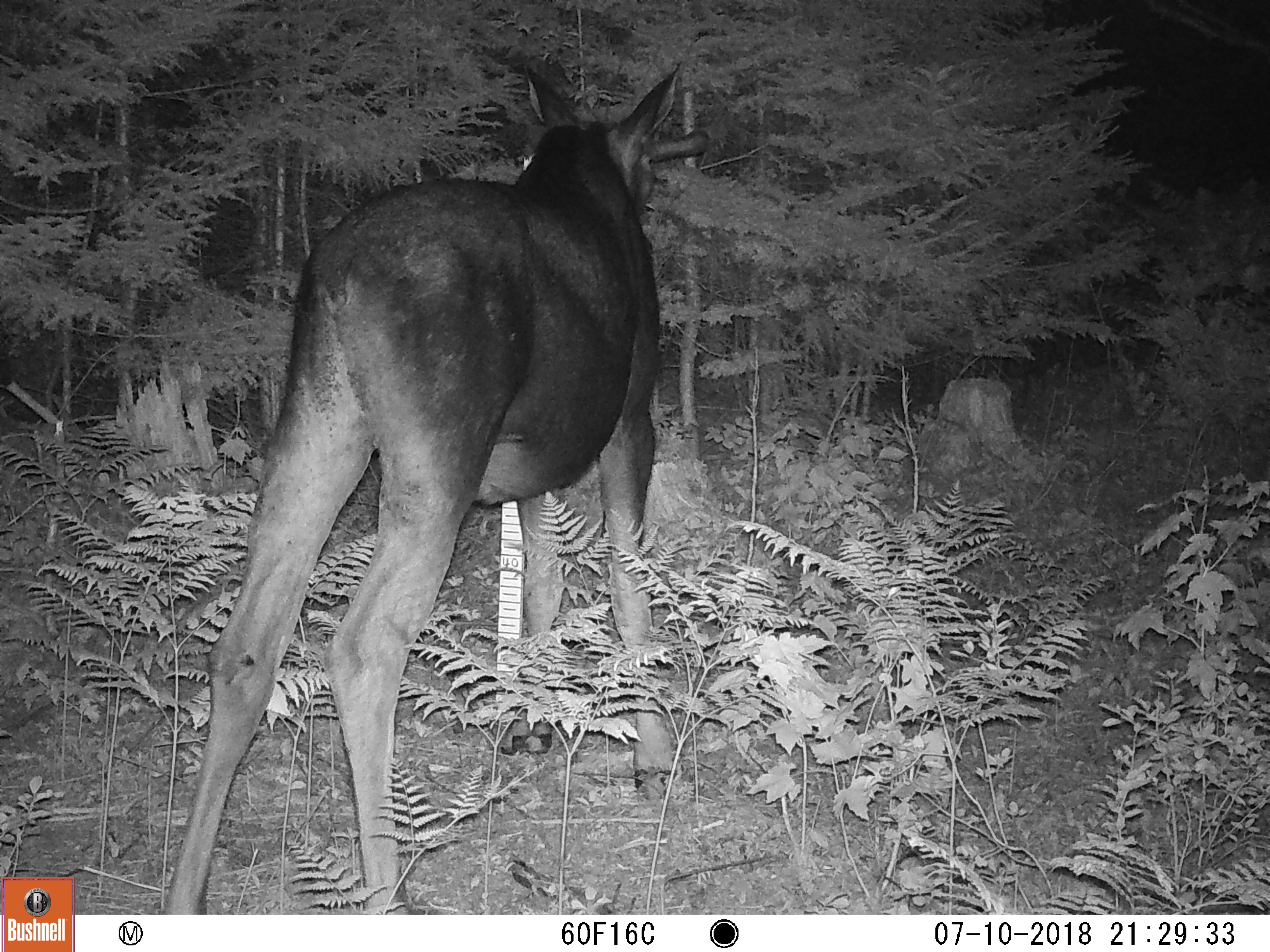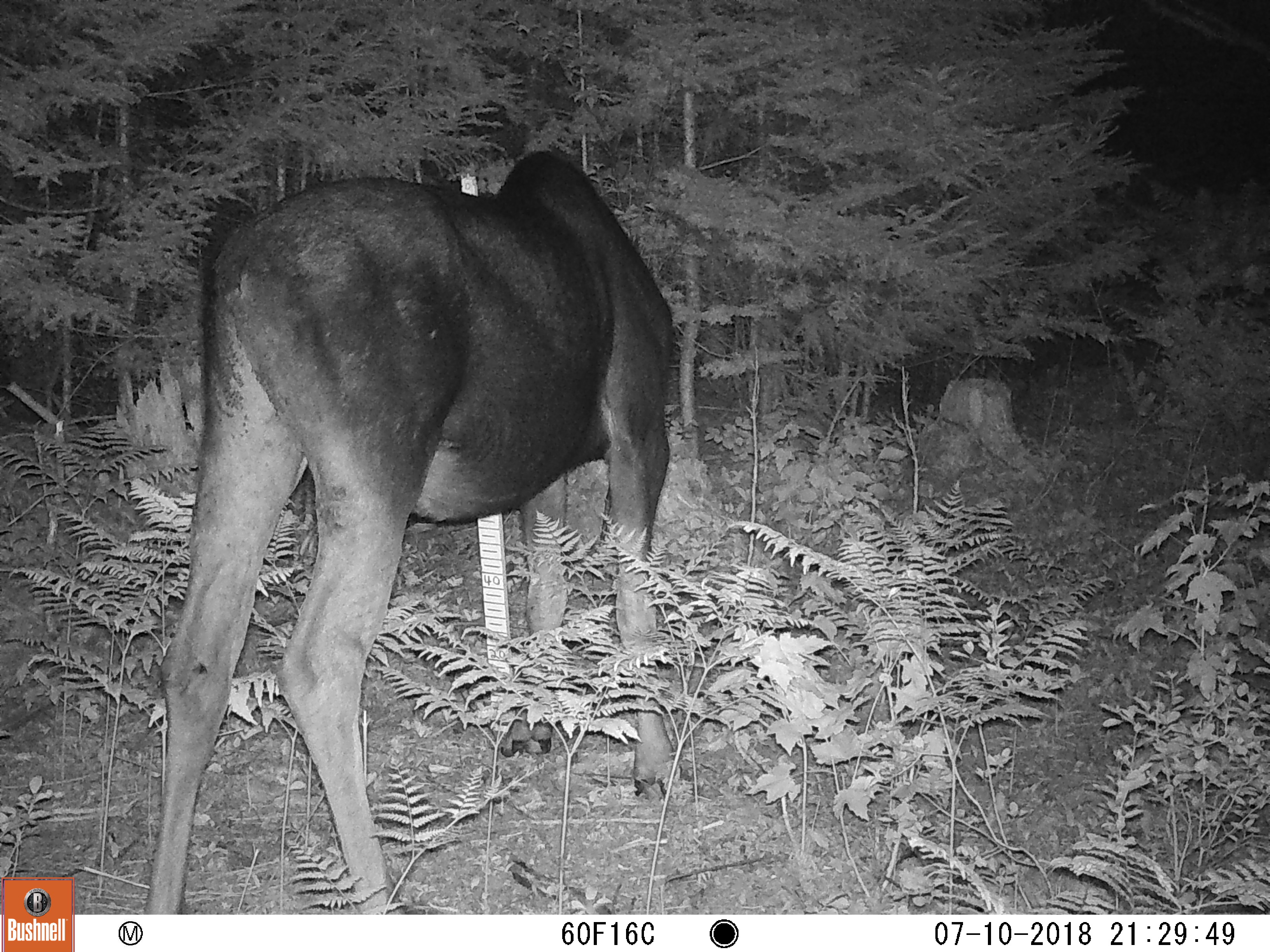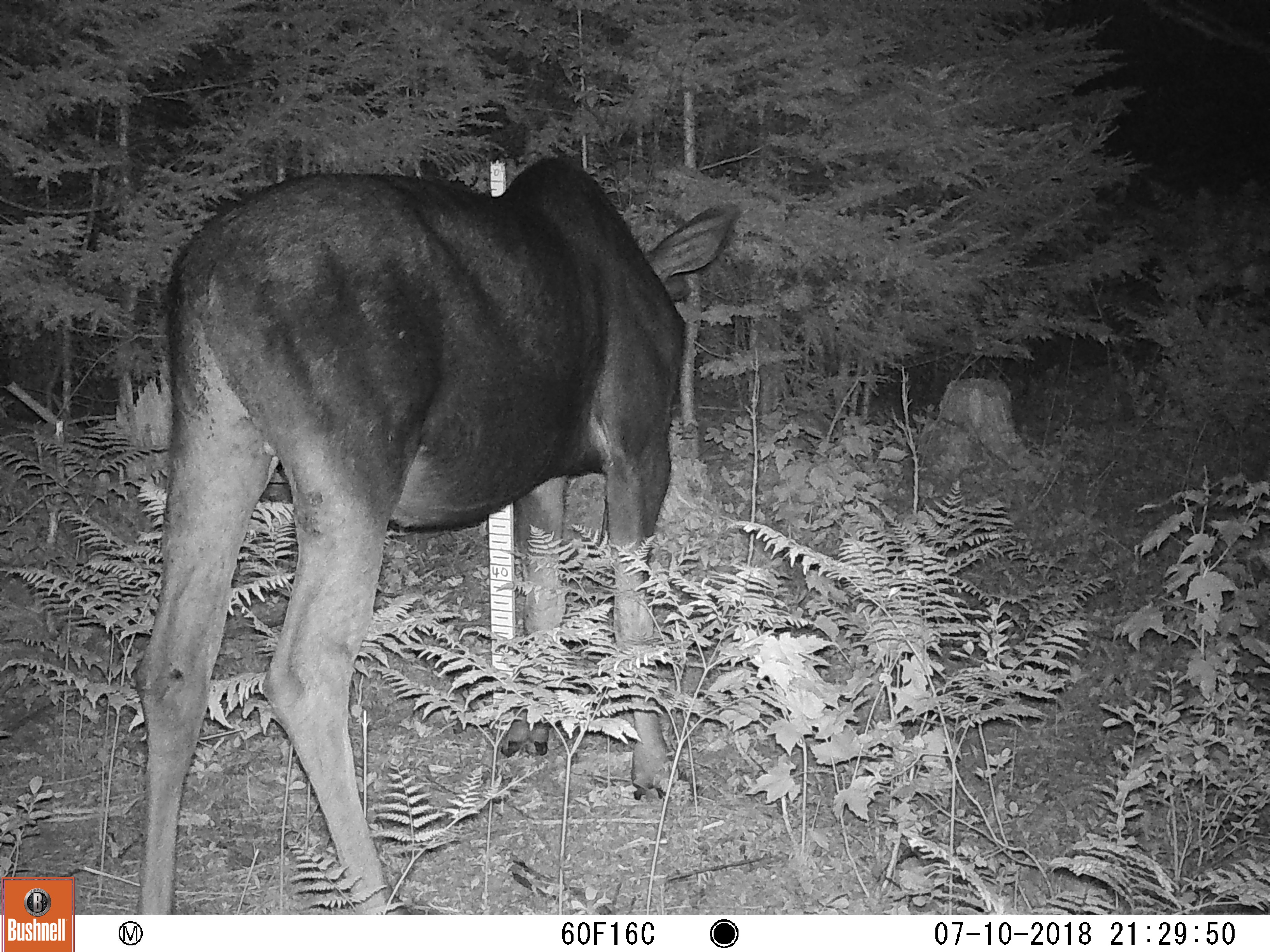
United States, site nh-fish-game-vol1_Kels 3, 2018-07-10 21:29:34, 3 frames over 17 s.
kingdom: Animalia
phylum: Chordata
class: Mammalia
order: Artiodactyla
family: Cervidae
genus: Alces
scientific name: Alces alces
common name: moose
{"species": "moose (Alces alces)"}